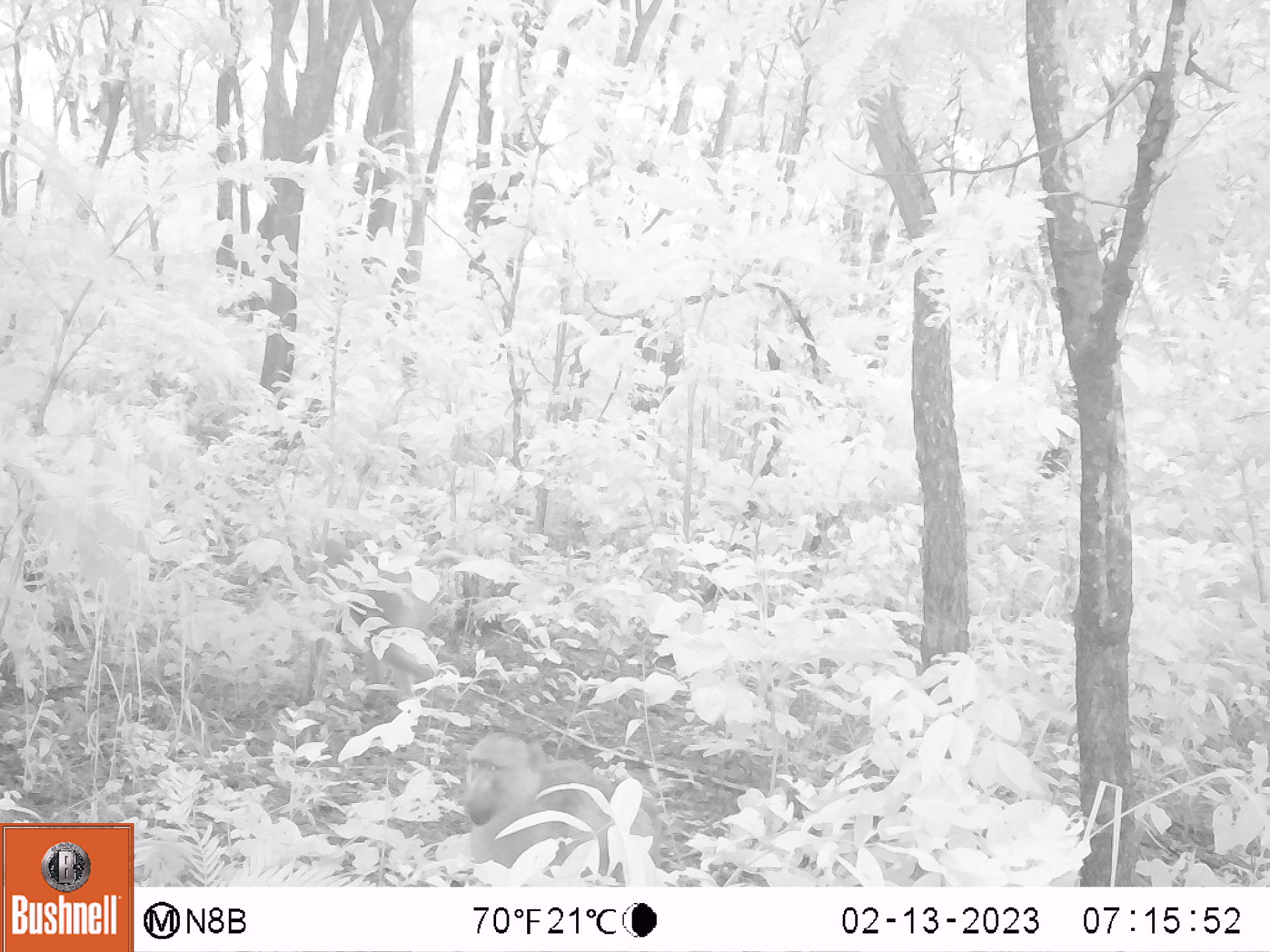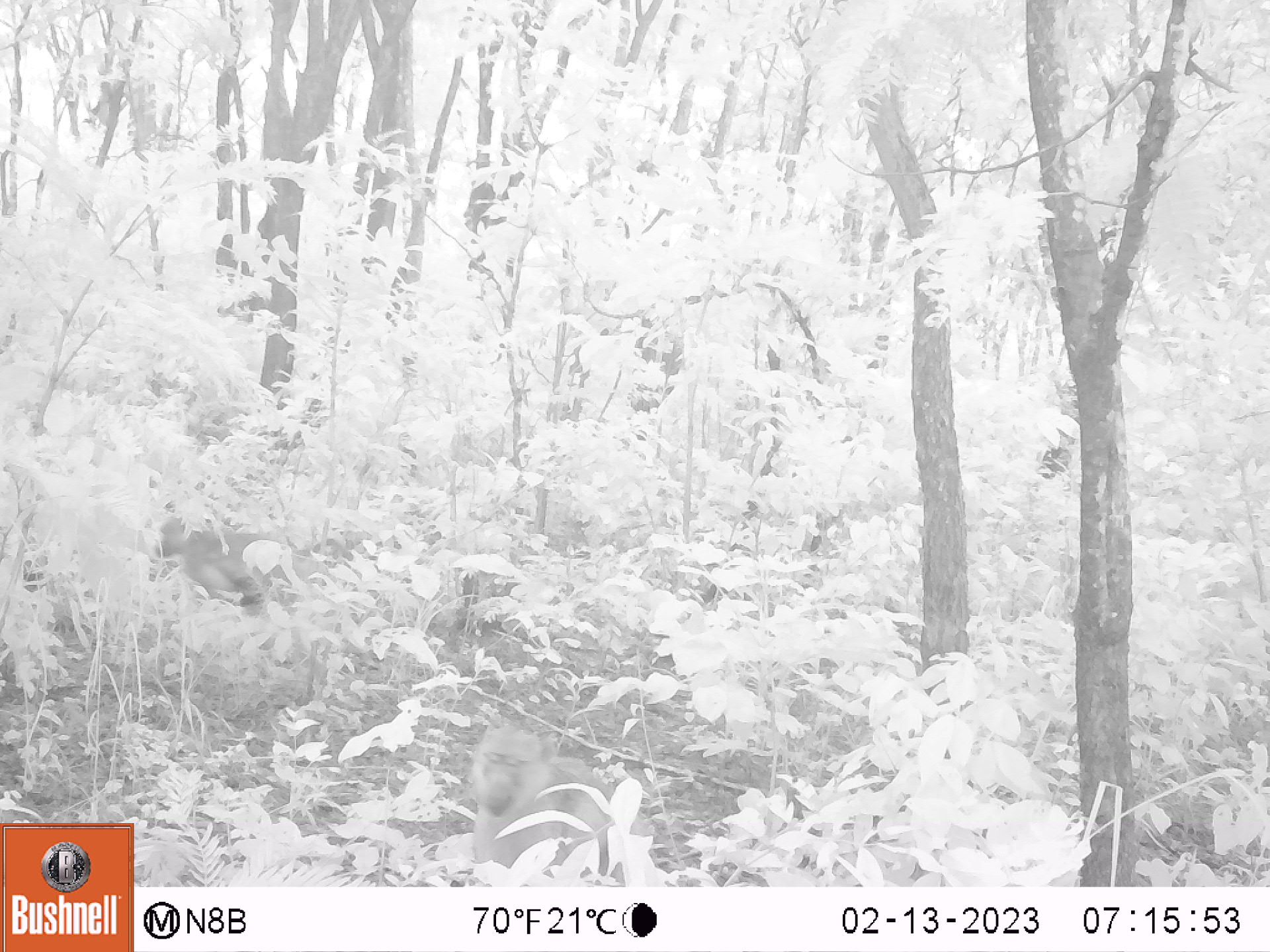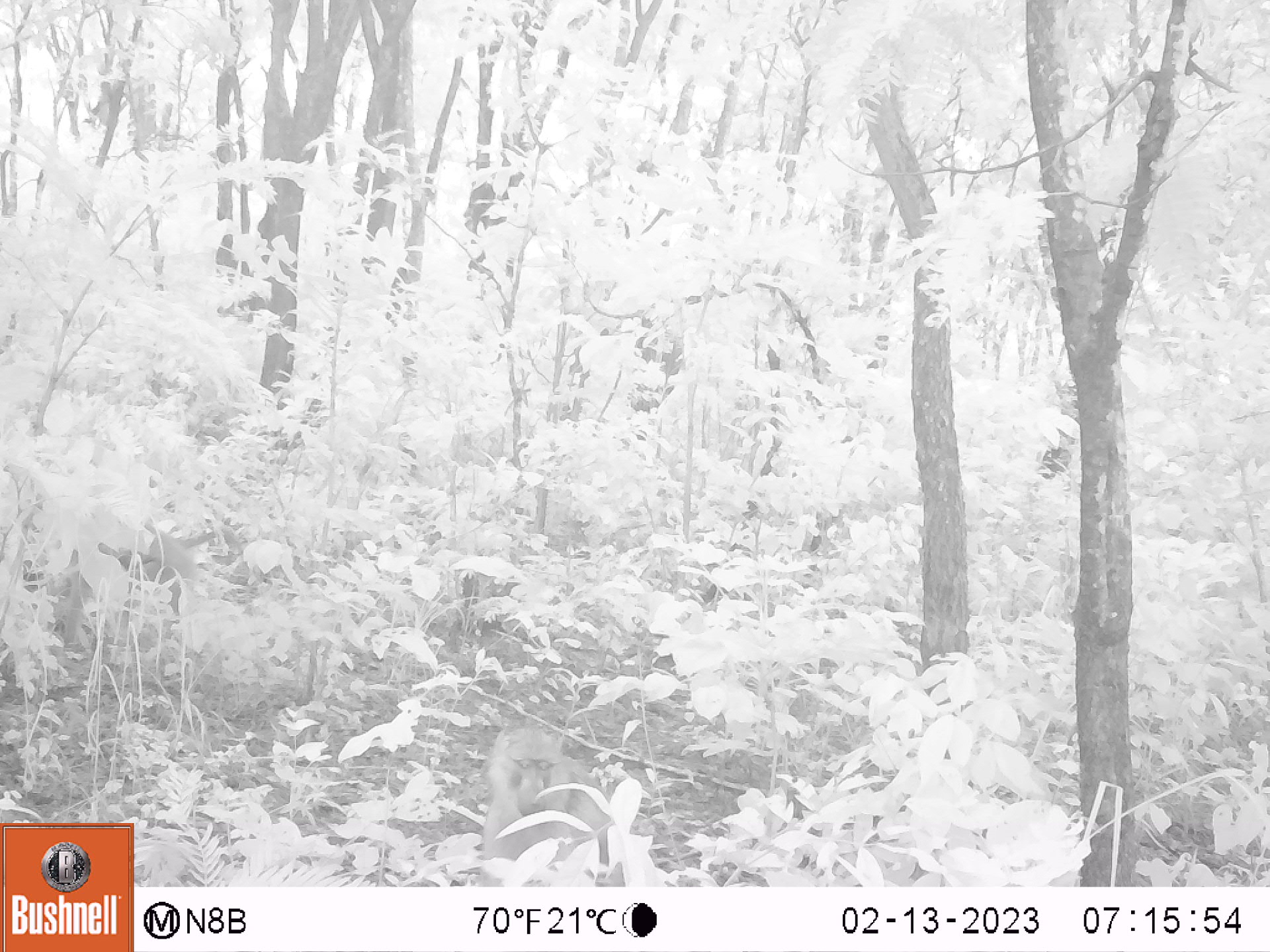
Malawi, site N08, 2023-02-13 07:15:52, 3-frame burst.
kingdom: Animalia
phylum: Chordata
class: Mammalia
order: Primates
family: Cercopithecidae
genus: Papio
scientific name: Papio cynocephalus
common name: yellow baboon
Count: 2.